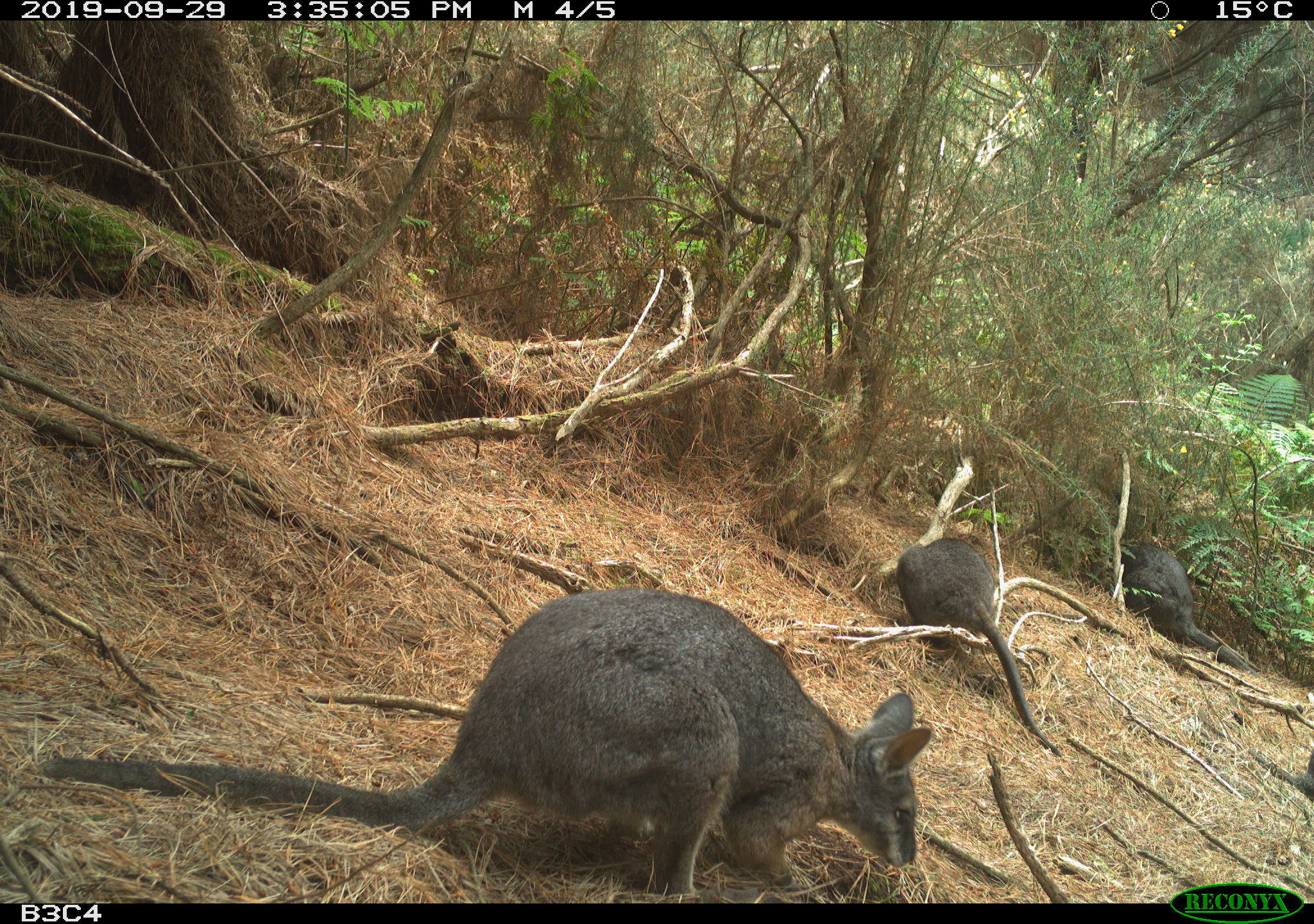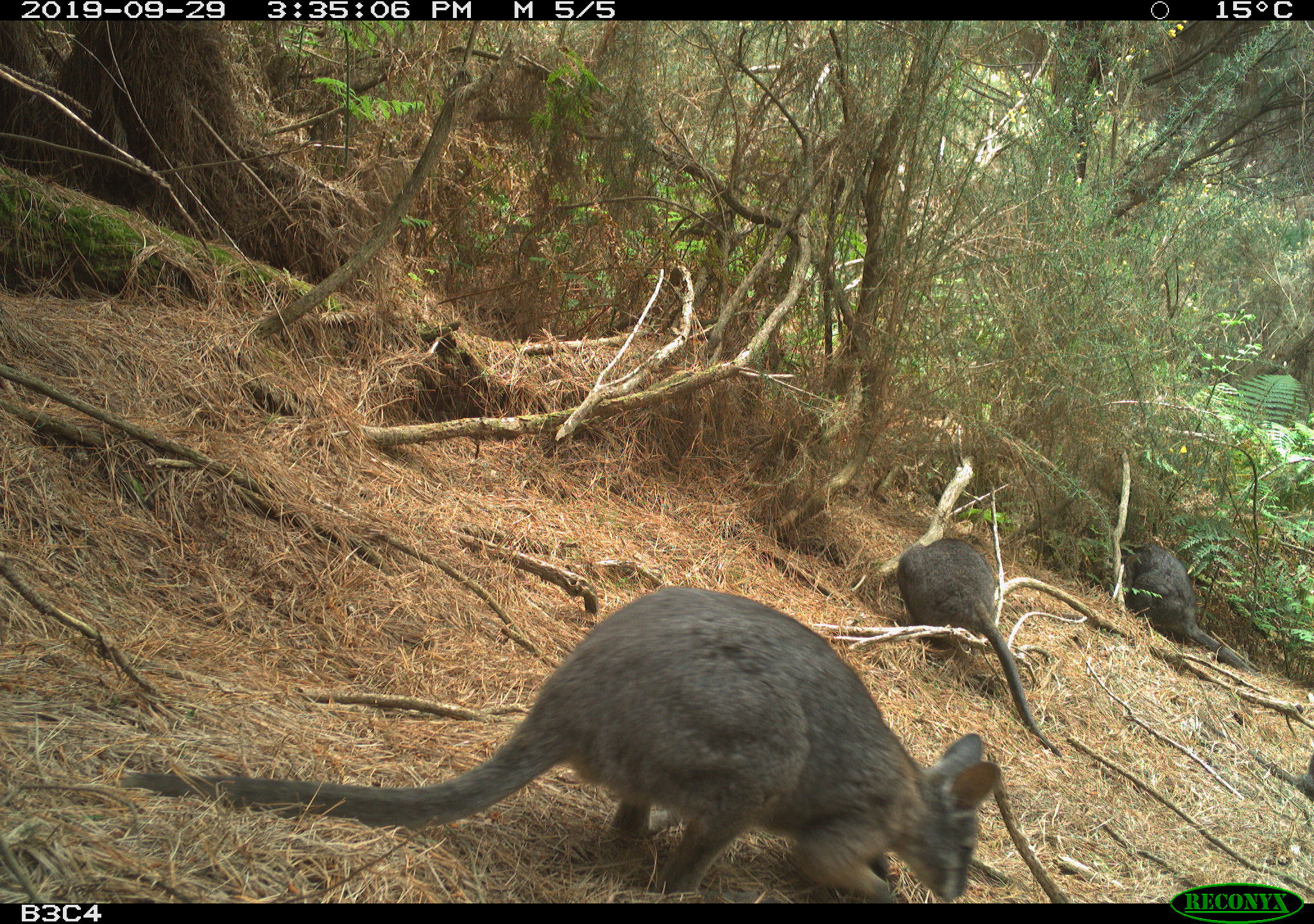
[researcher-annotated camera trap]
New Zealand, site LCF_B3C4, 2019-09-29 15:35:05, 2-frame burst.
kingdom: Animalia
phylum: Chordata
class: Mammalia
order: Diprotodontia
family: Macropodidae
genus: Notamacropus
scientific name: Notamacropus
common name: wallaby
Wallaby (Notamacropus).